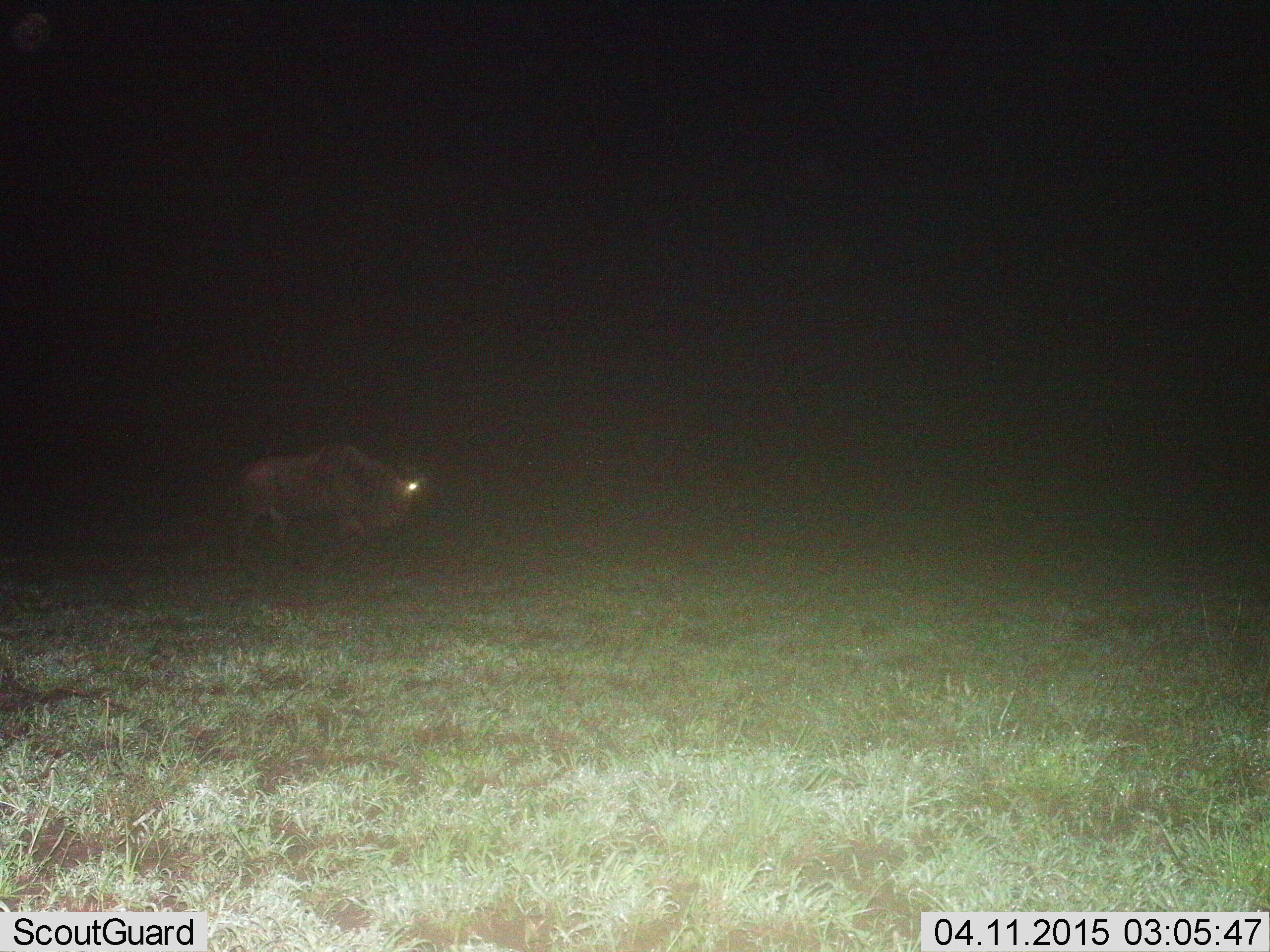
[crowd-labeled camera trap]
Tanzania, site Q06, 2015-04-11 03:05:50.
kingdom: Animalia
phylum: Chordata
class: Mammalia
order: Artiodactyla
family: Bovidae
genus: Connochaetes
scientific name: Connochaetes taurinus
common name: blue wildebeest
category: wildebeest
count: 1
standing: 30%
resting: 0%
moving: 60%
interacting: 0%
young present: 0%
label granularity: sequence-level